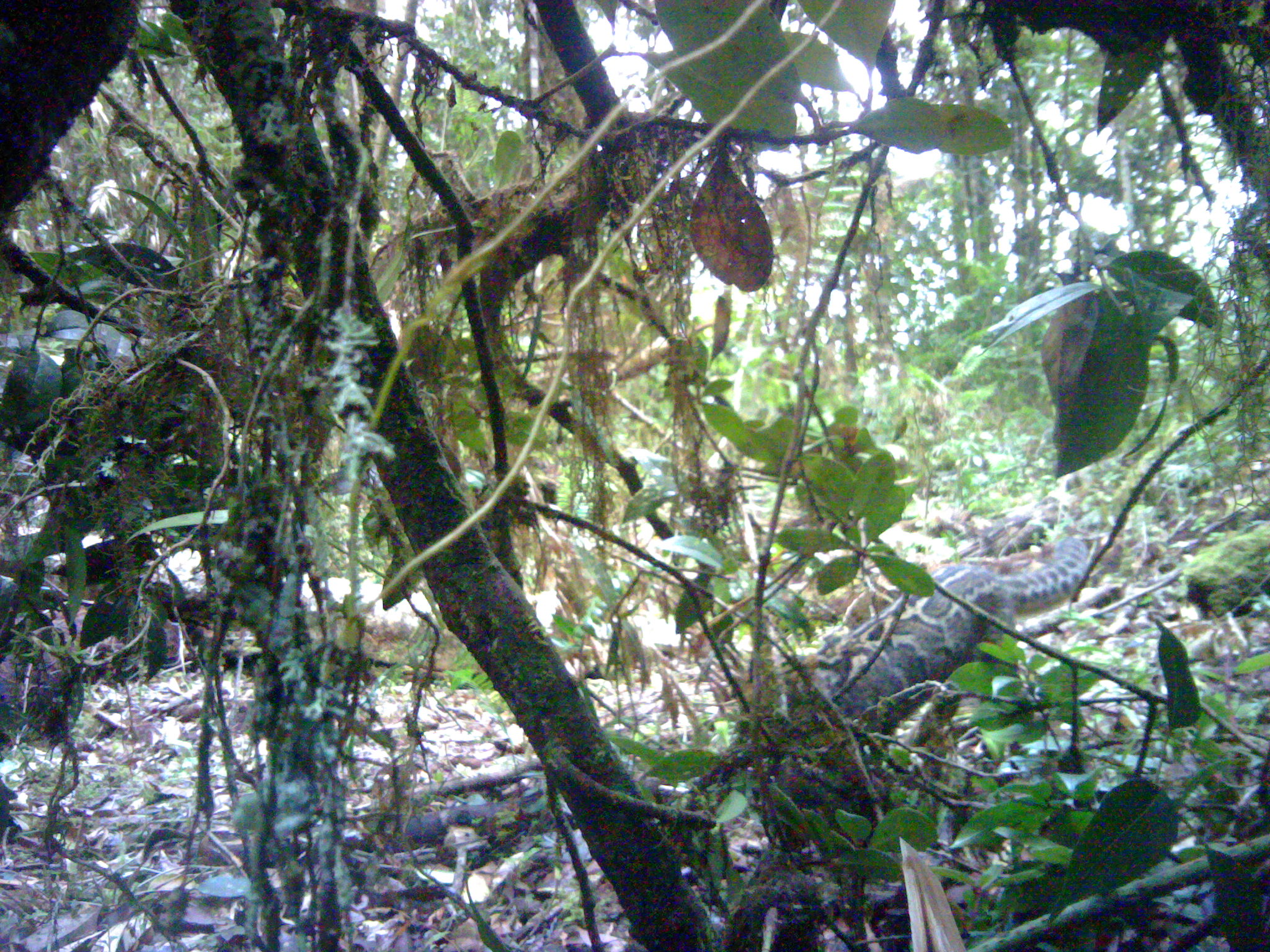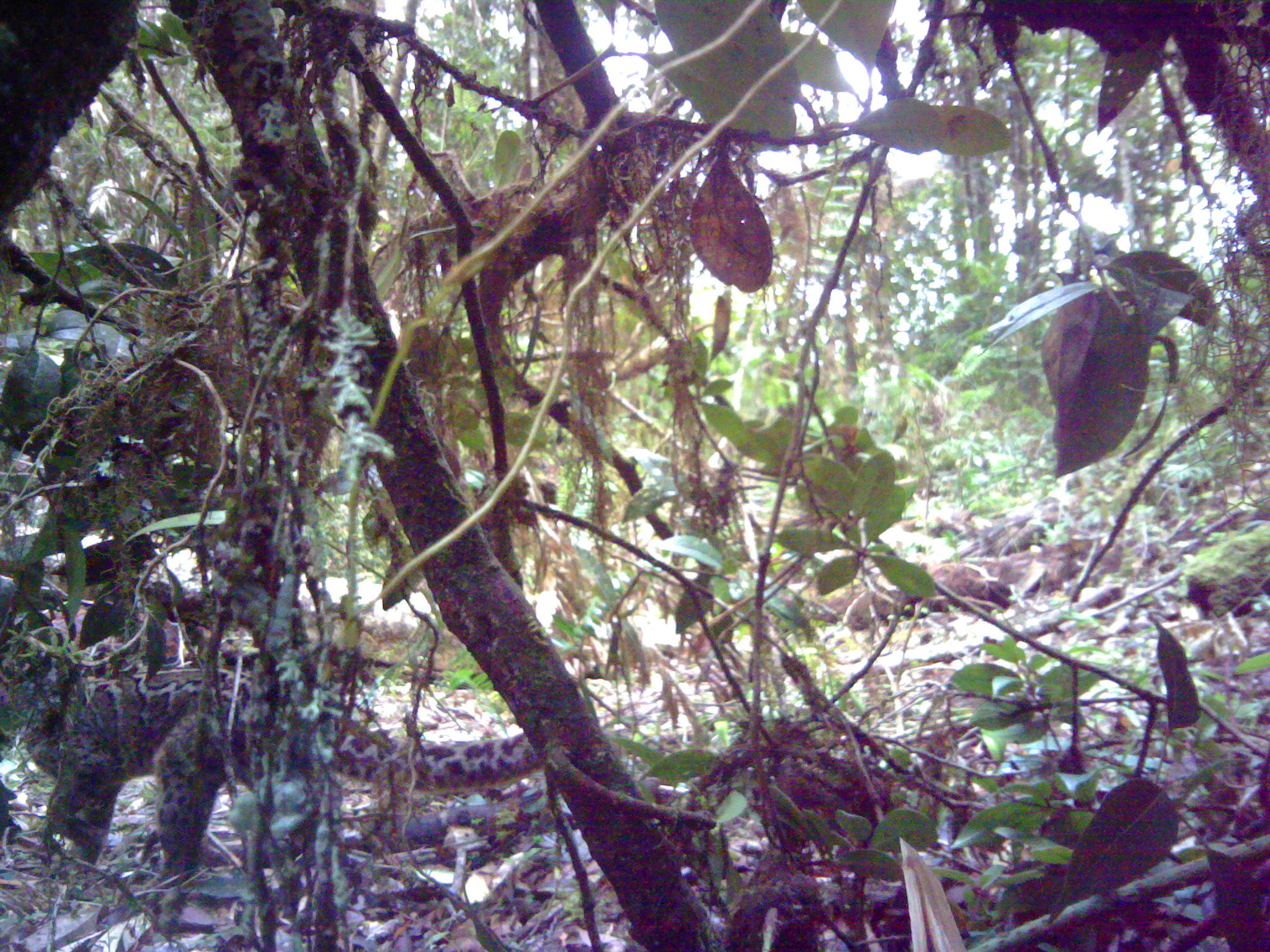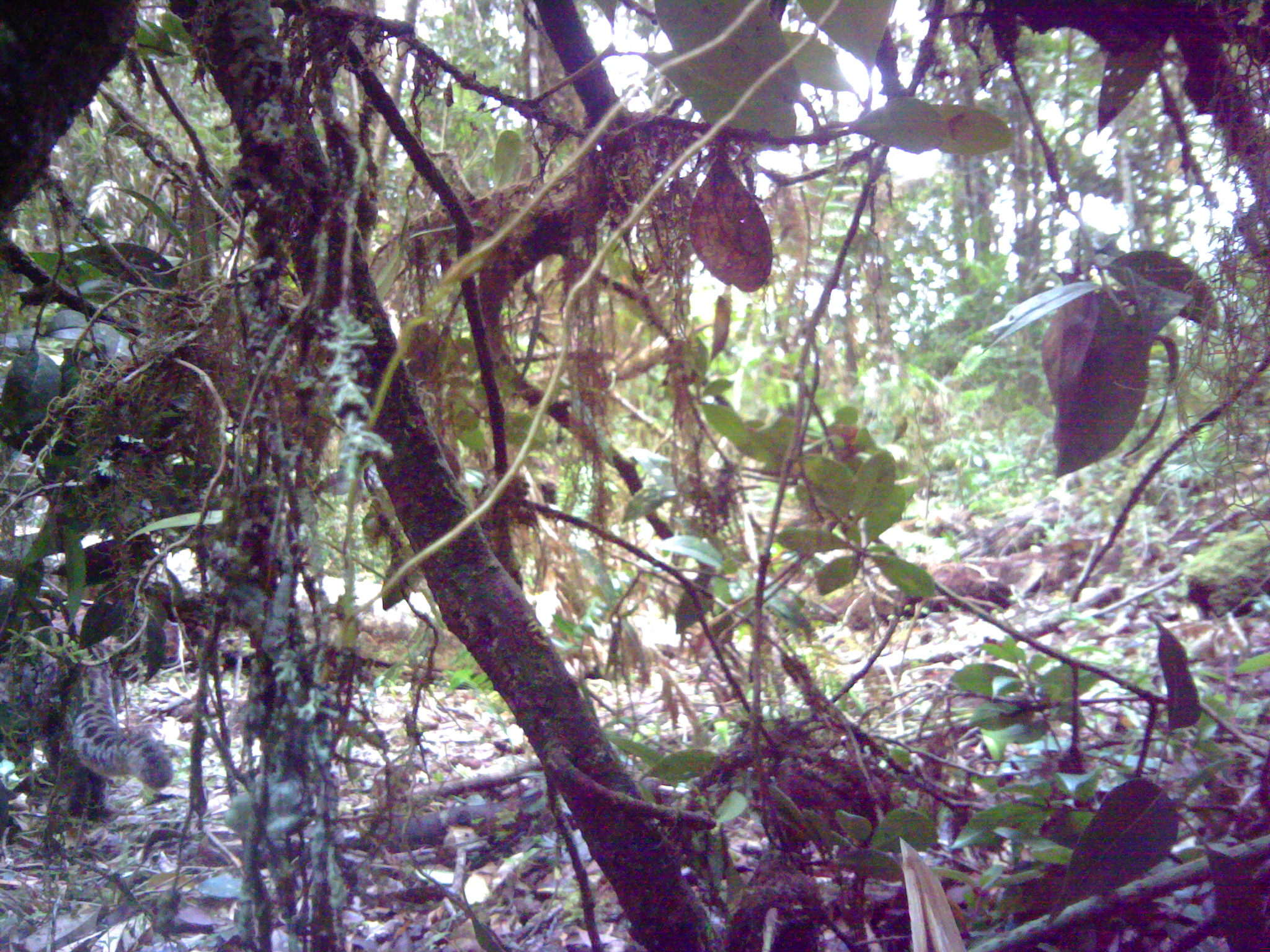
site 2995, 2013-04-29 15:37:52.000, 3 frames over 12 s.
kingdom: Animalia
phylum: Chordata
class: Mammalia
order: Carnivora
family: Felidae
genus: Neofelis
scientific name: Neofelis diardi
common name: sunda clouded leopard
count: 1